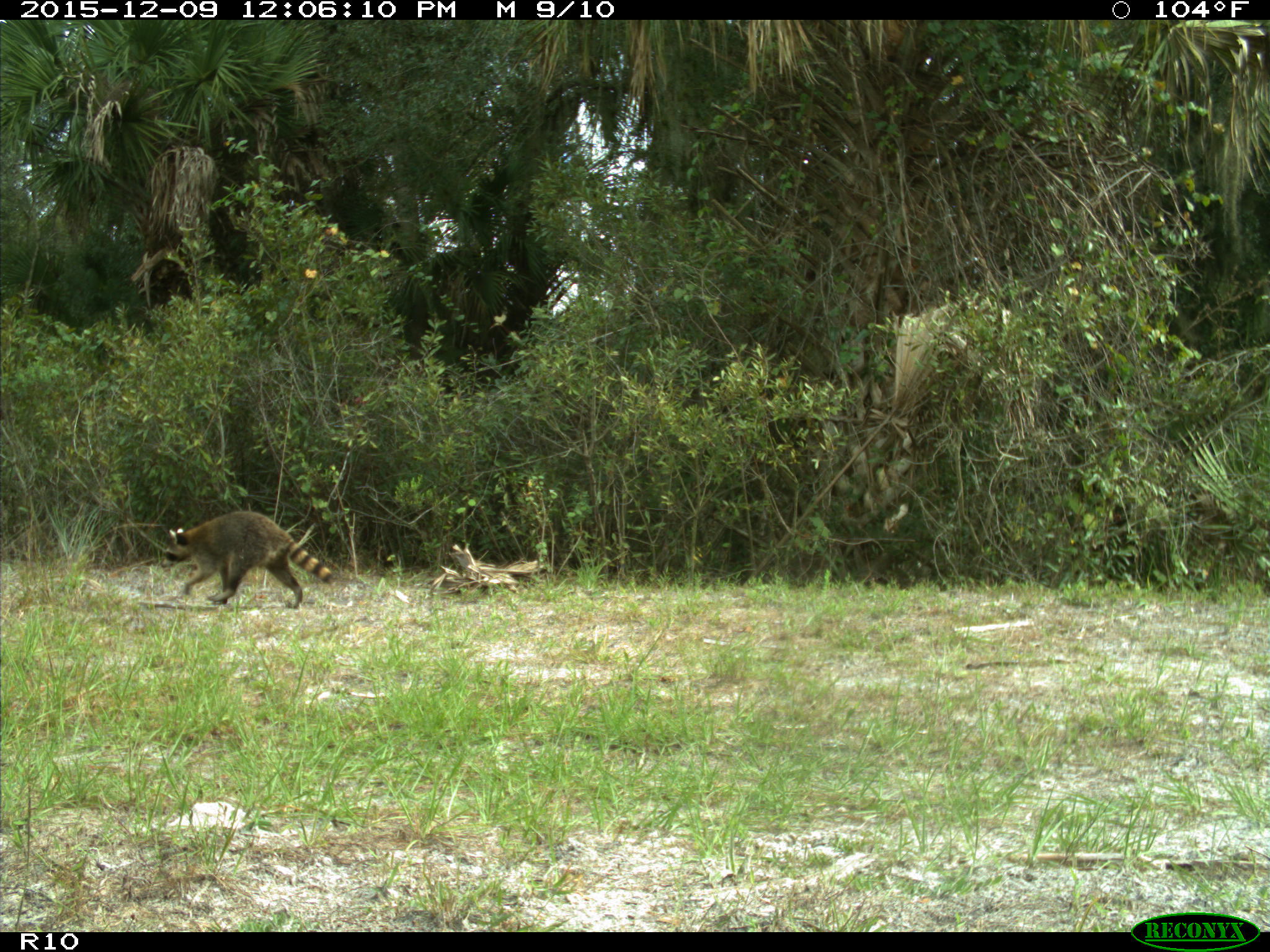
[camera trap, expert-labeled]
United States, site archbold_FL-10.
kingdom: Animalia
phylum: Chordata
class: Mammalia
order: Carnivora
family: Procyonidae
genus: Procyon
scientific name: Procyon lotor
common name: common raccoon